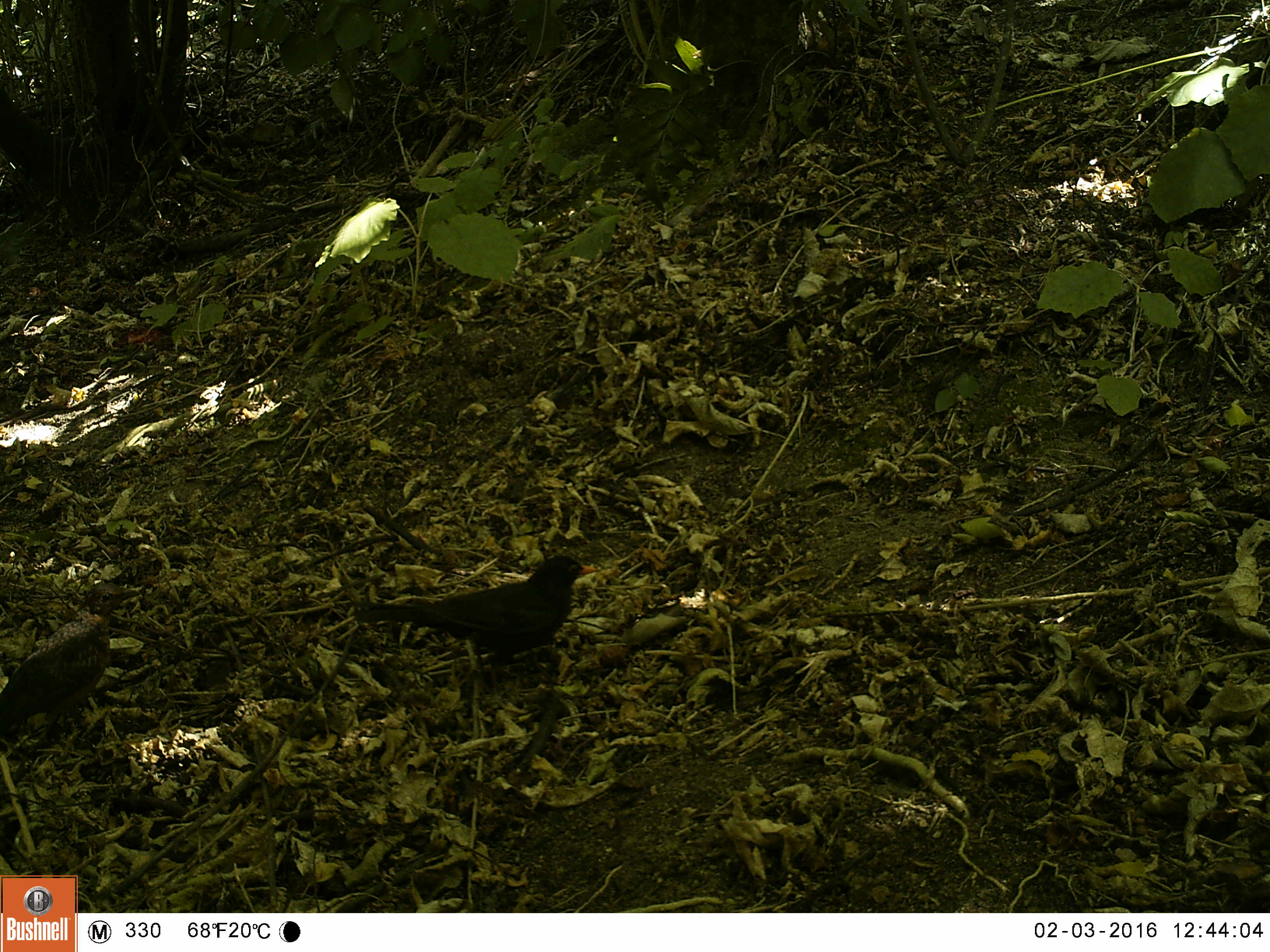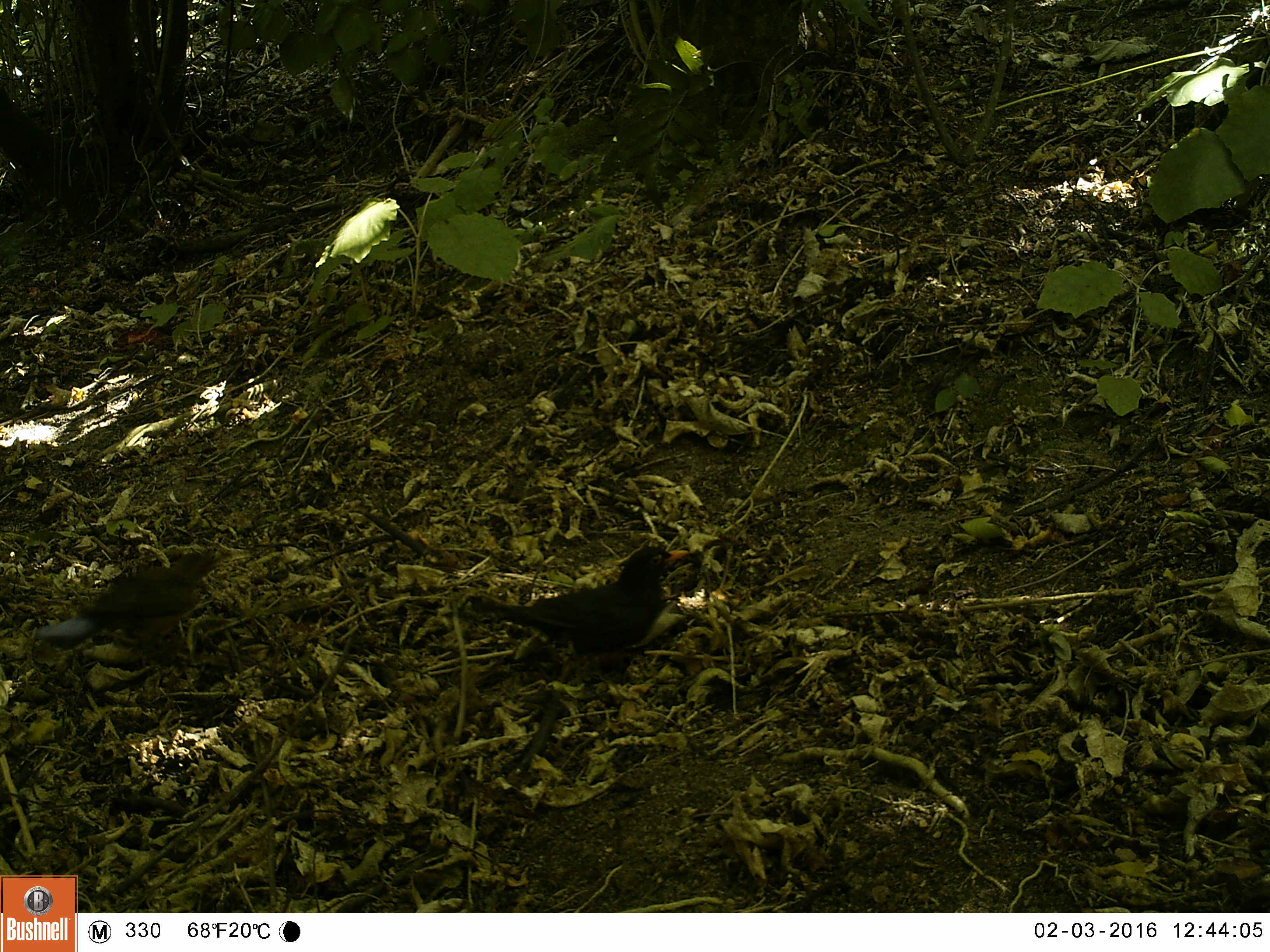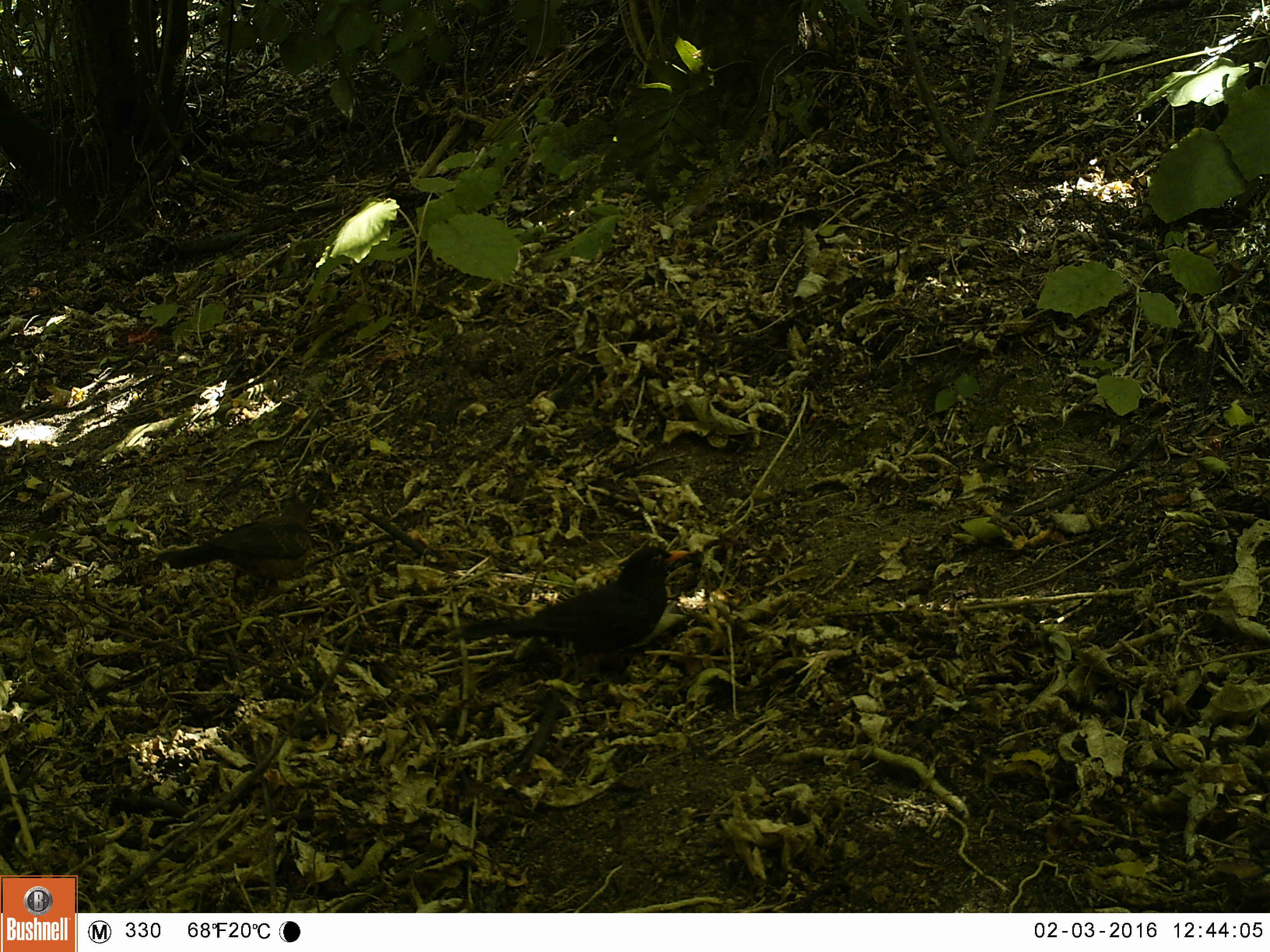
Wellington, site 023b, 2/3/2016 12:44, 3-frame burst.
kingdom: Animalia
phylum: Chordata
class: Aves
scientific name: Aves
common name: bird